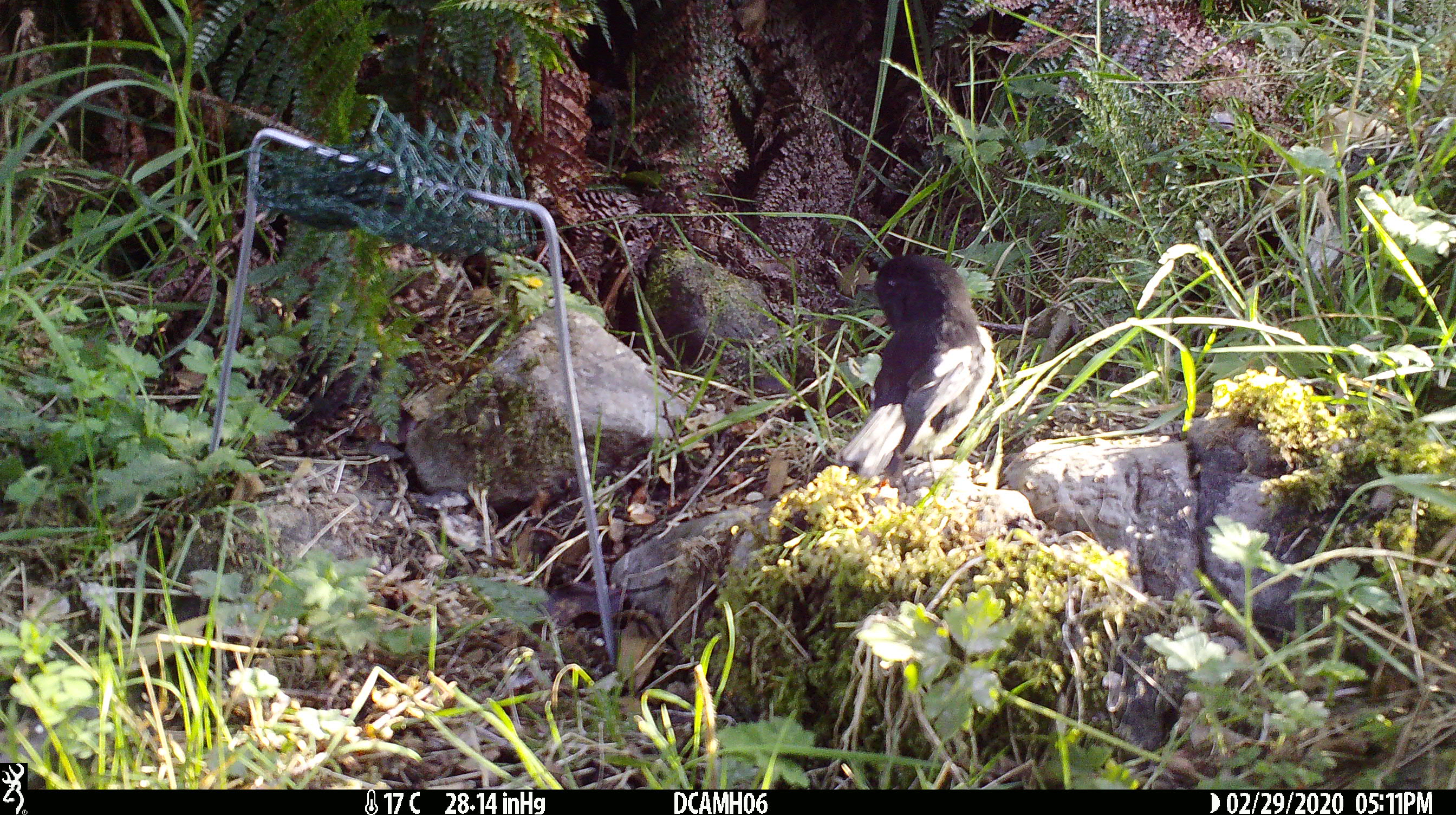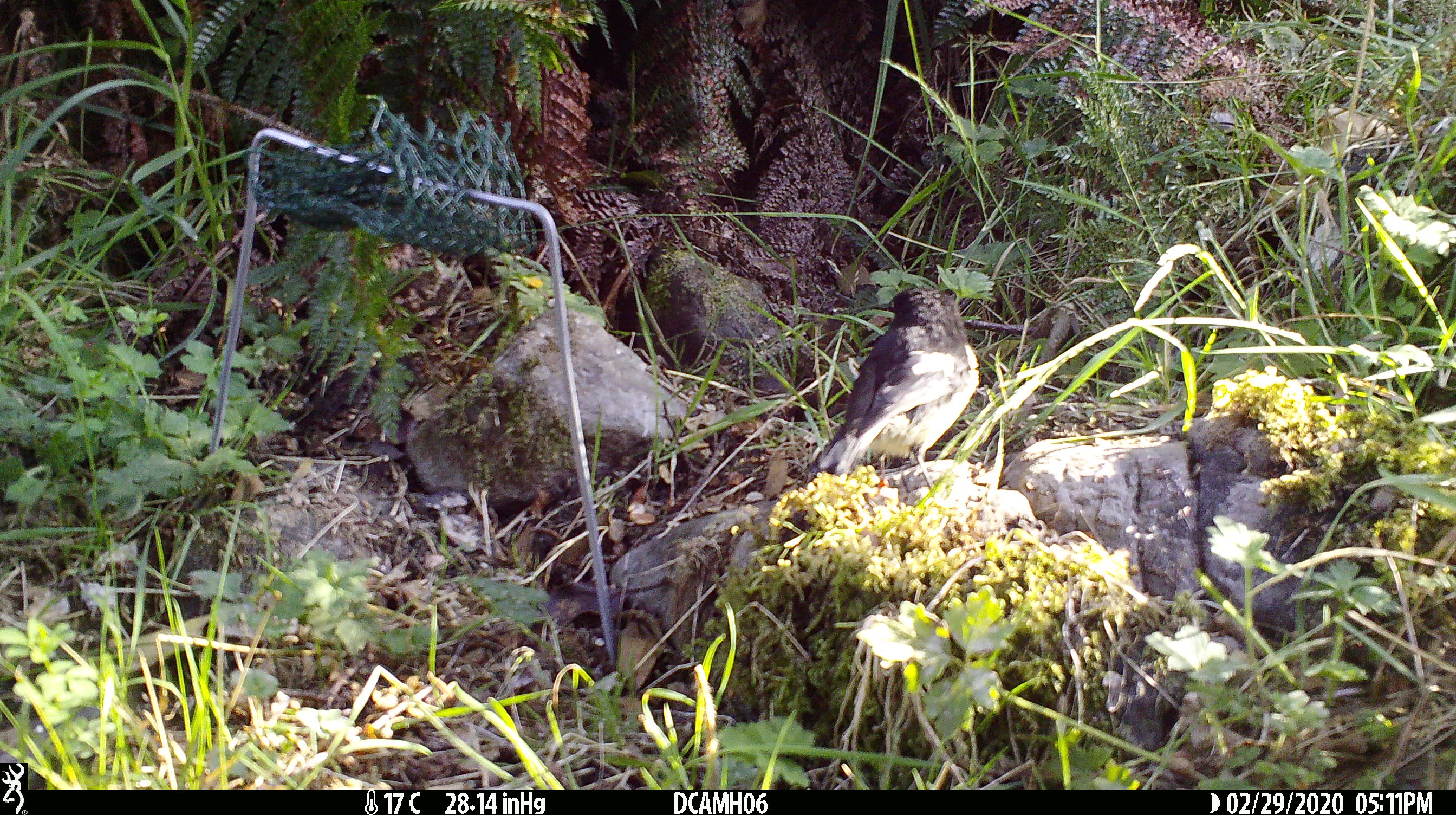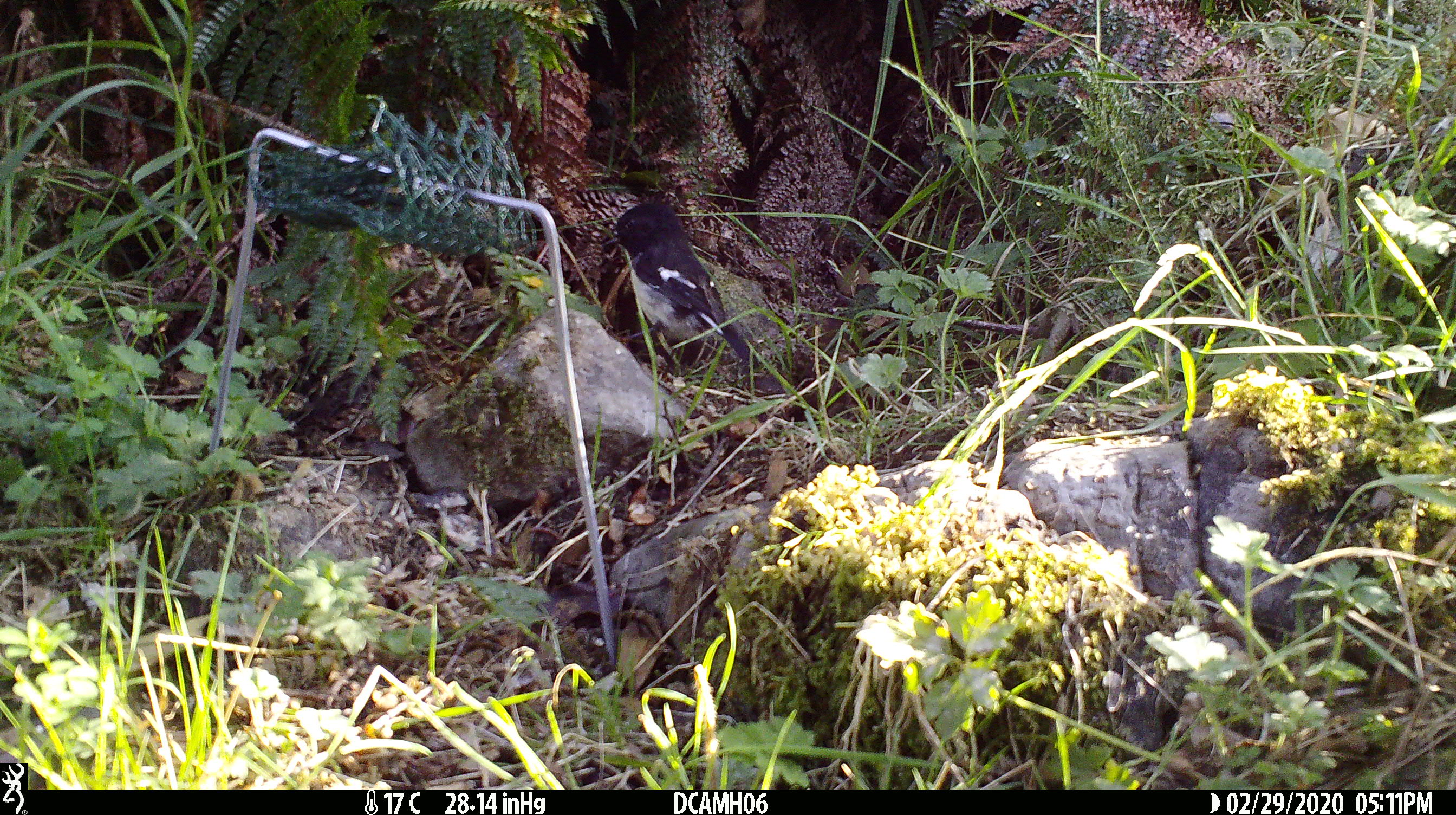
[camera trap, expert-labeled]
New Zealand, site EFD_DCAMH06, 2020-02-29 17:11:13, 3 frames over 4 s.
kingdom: Animalia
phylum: Chordata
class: Aves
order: Passeriformes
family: Petroicidae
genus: Petroica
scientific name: Petroica macrocephala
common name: tomtit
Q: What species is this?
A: Tomtit (Petroica macrocephala).